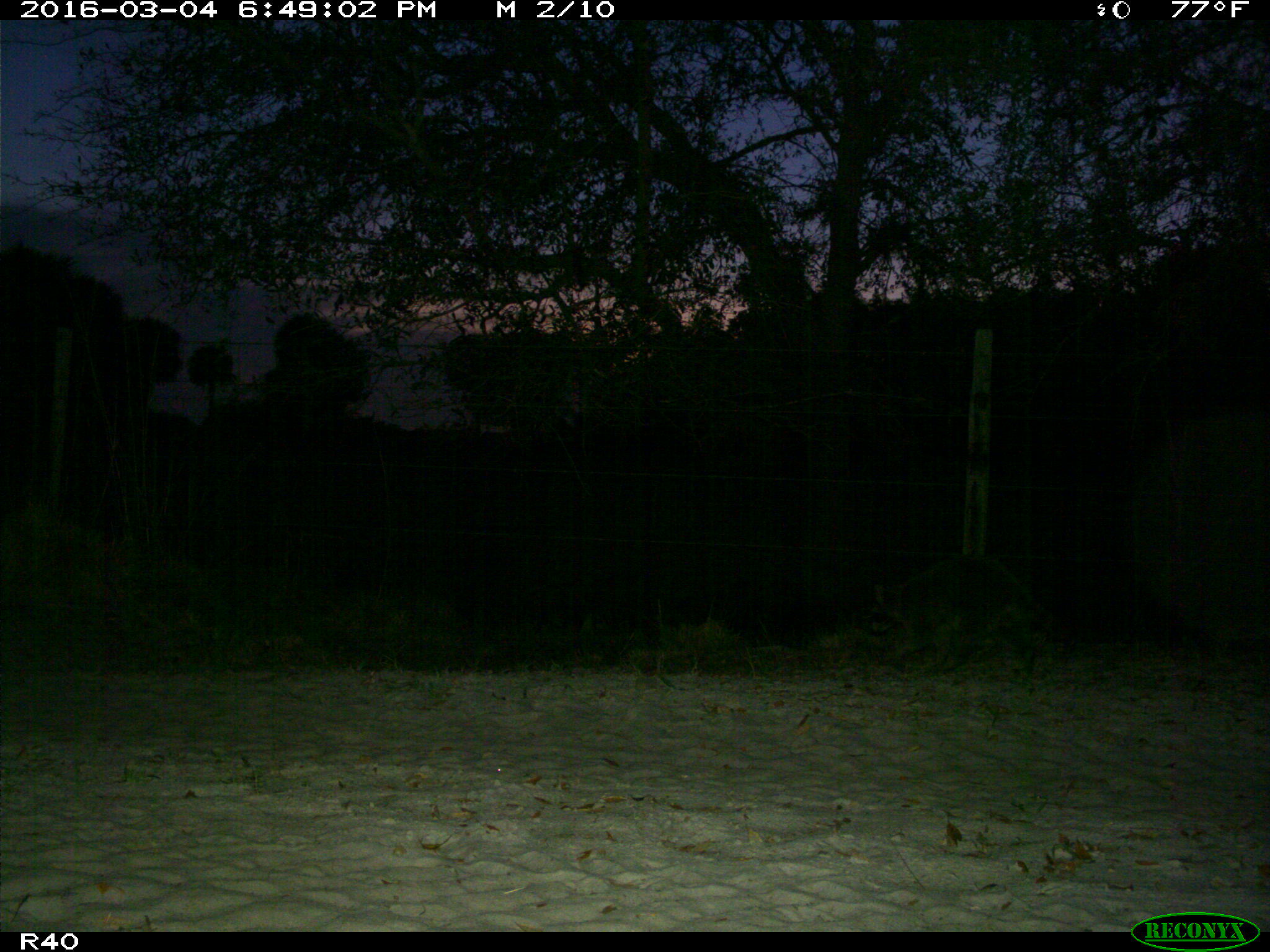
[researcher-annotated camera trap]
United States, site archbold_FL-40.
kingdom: Animalia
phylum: Chordata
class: Mammalia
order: Carnivora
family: Procyonidae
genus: Procyon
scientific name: Procyon lotor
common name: common raccoon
Procyon lotor (common raccoon).